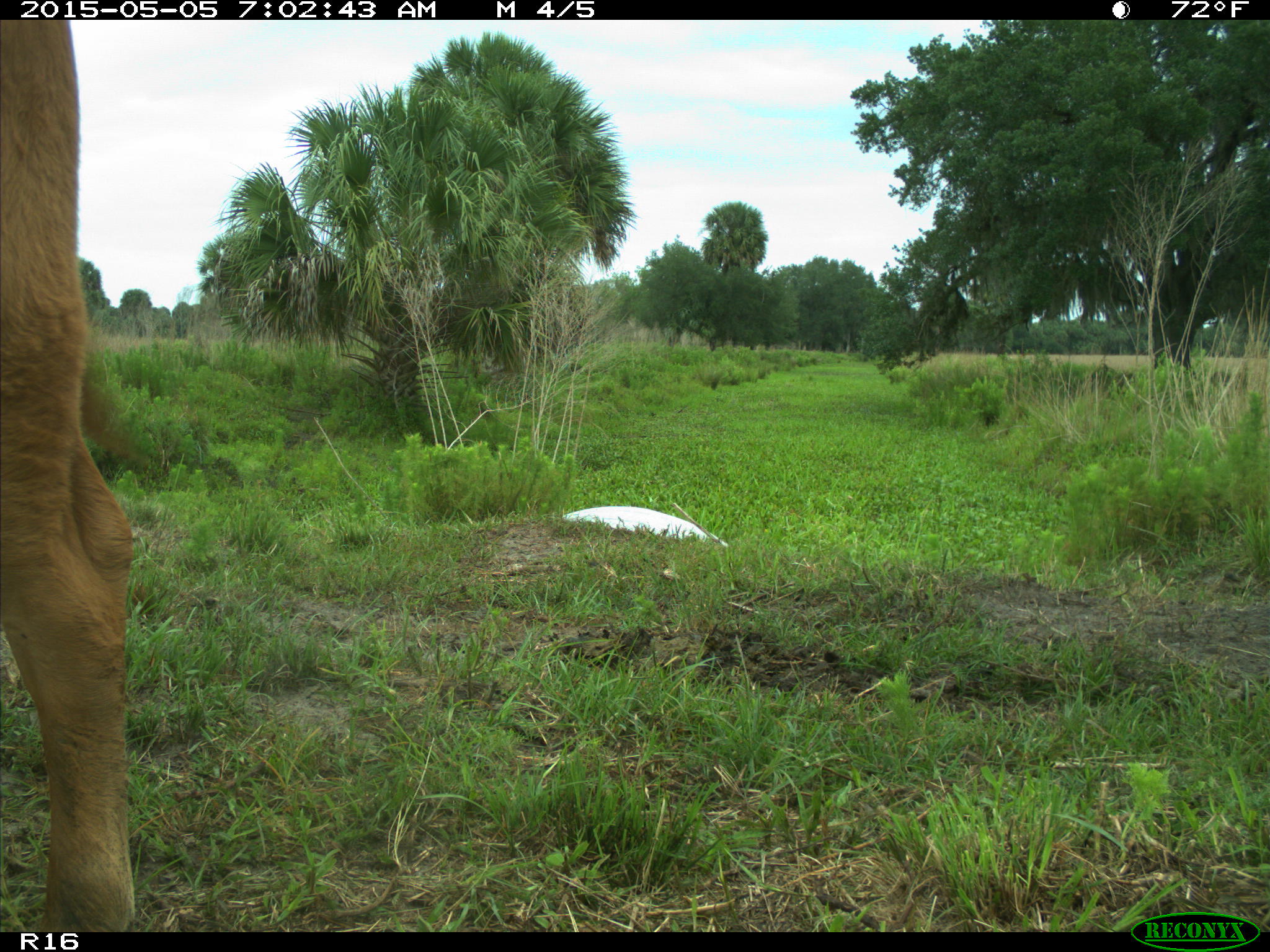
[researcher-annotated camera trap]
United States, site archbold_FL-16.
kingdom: Animalia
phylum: Chordata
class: Mammalia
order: Artiodactyla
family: Bovidae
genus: Bos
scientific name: Bos taurus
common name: domestic cow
Bos taurus (domestic cow).